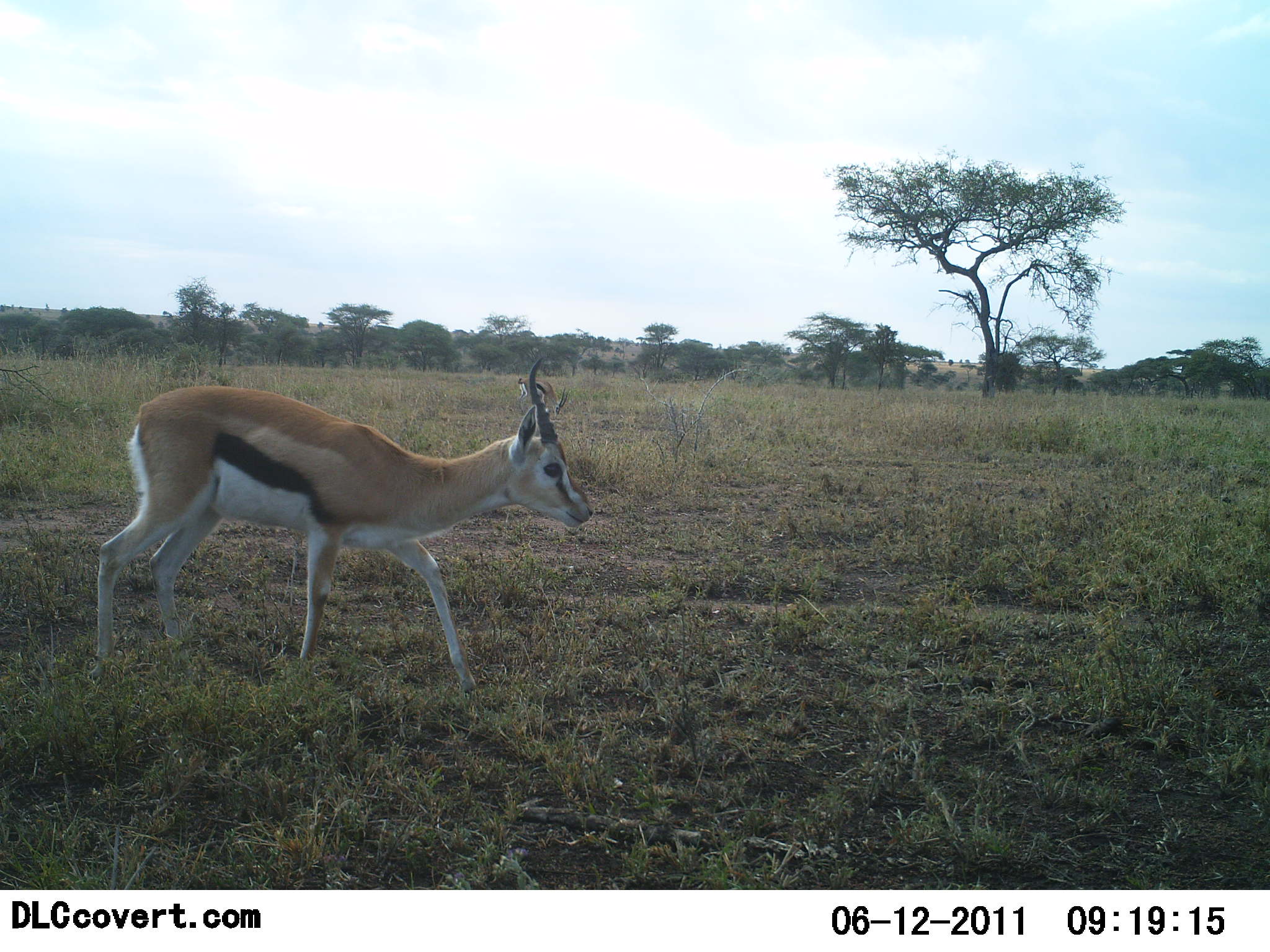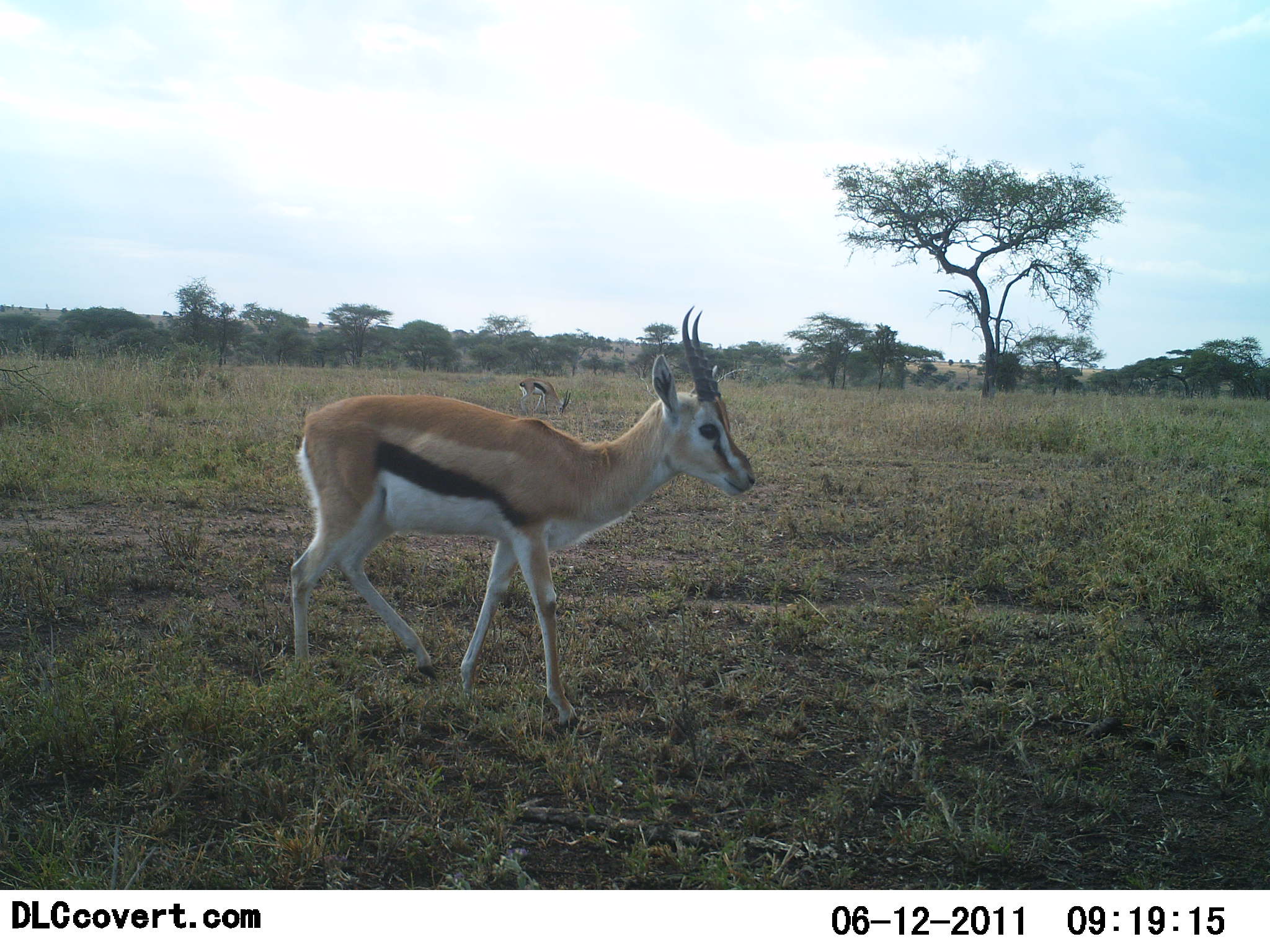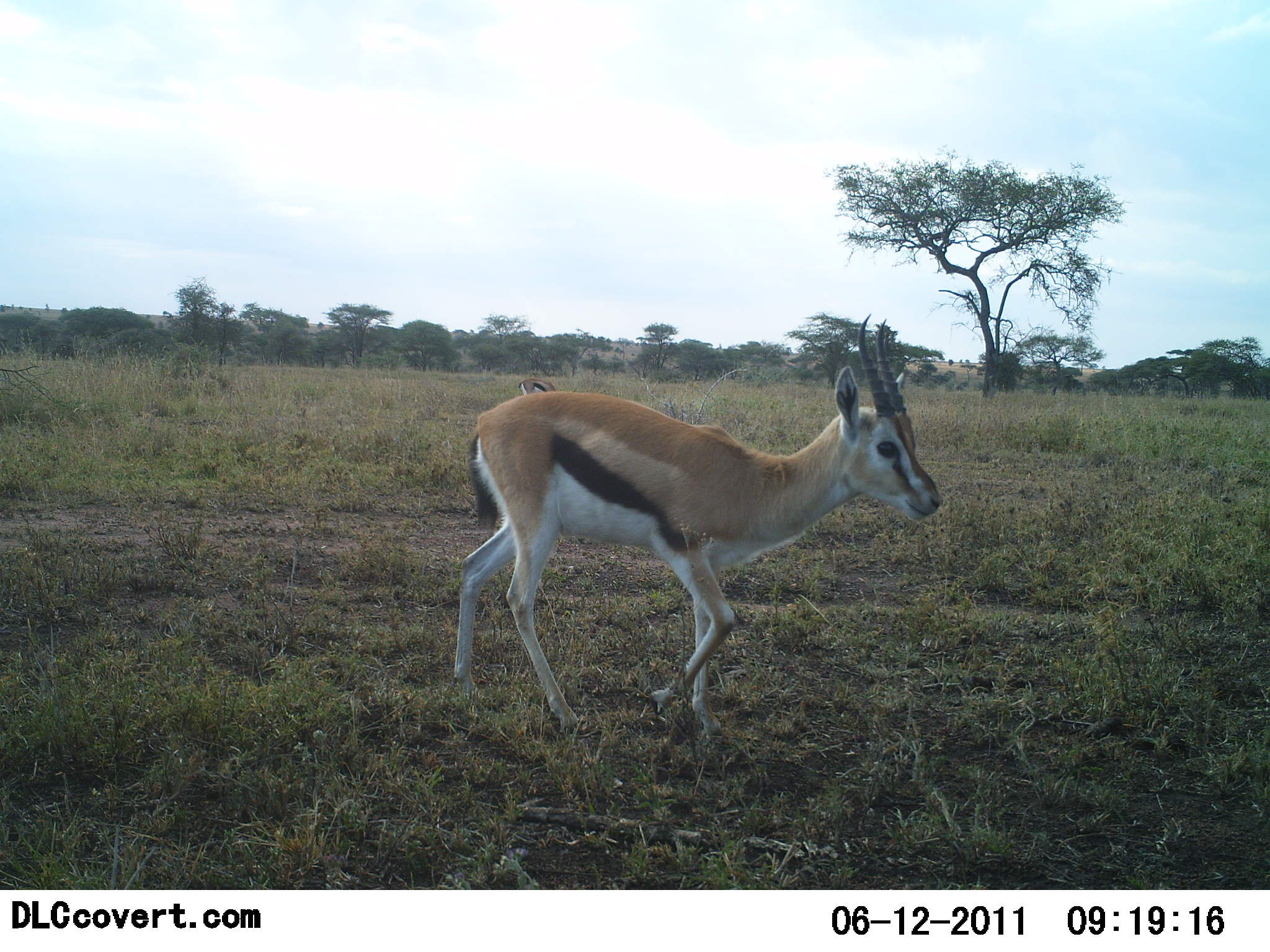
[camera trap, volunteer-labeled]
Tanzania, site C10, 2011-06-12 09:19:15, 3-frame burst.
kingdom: Animalia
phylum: Chordata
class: Mammalia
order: Artiodactyla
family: Bovidae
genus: Eudorcas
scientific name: Eudorcas thomsonii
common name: thomson's gazelle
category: gazellethomsons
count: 2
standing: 40%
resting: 0%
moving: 90%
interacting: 0%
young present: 0%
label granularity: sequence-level